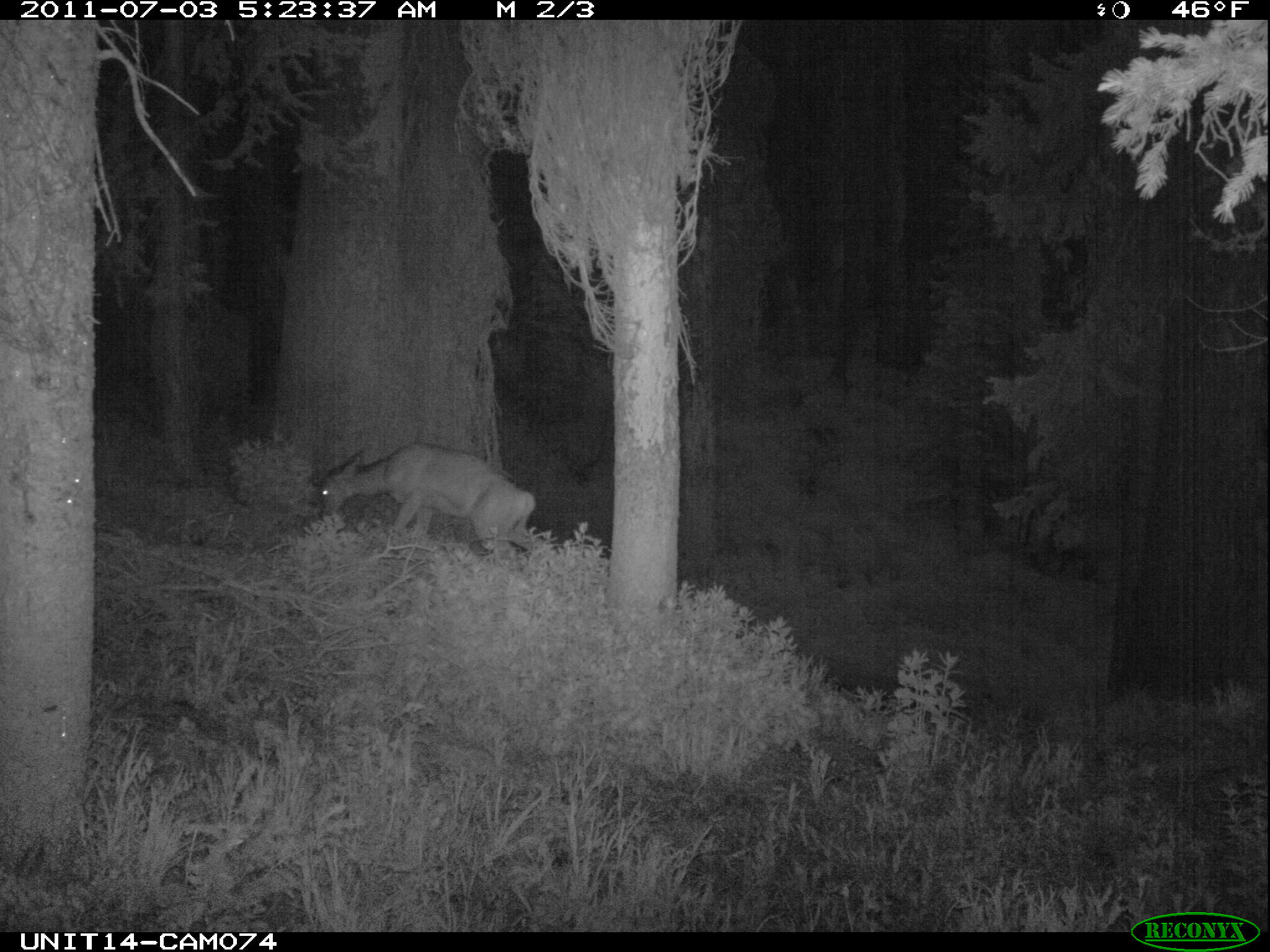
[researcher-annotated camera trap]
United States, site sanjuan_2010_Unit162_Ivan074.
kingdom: Animalia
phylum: Chordata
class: Mammalia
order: Artiodactyla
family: Cervidae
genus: Odocoileus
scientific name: Odocoileus hemionus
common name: mule deer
Odocoileus hemionus (mule deer).